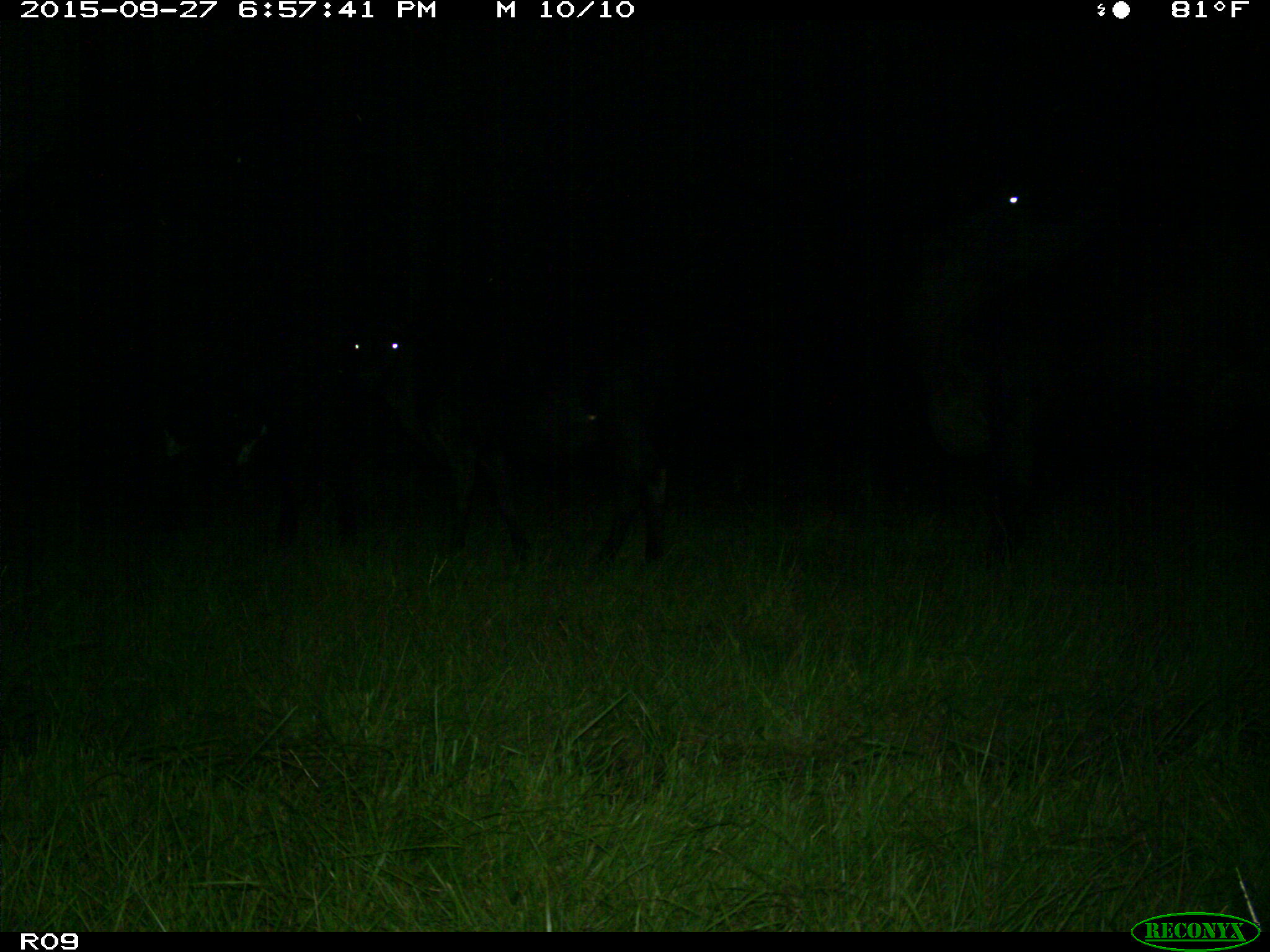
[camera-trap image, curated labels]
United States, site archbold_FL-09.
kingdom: Animalia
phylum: Chordata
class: Mammalia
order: Artiodactyla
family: Bovidae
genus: Bos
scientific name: Bos taurus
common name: domestic cow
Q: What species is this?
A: Bos taurus (domestic cow).